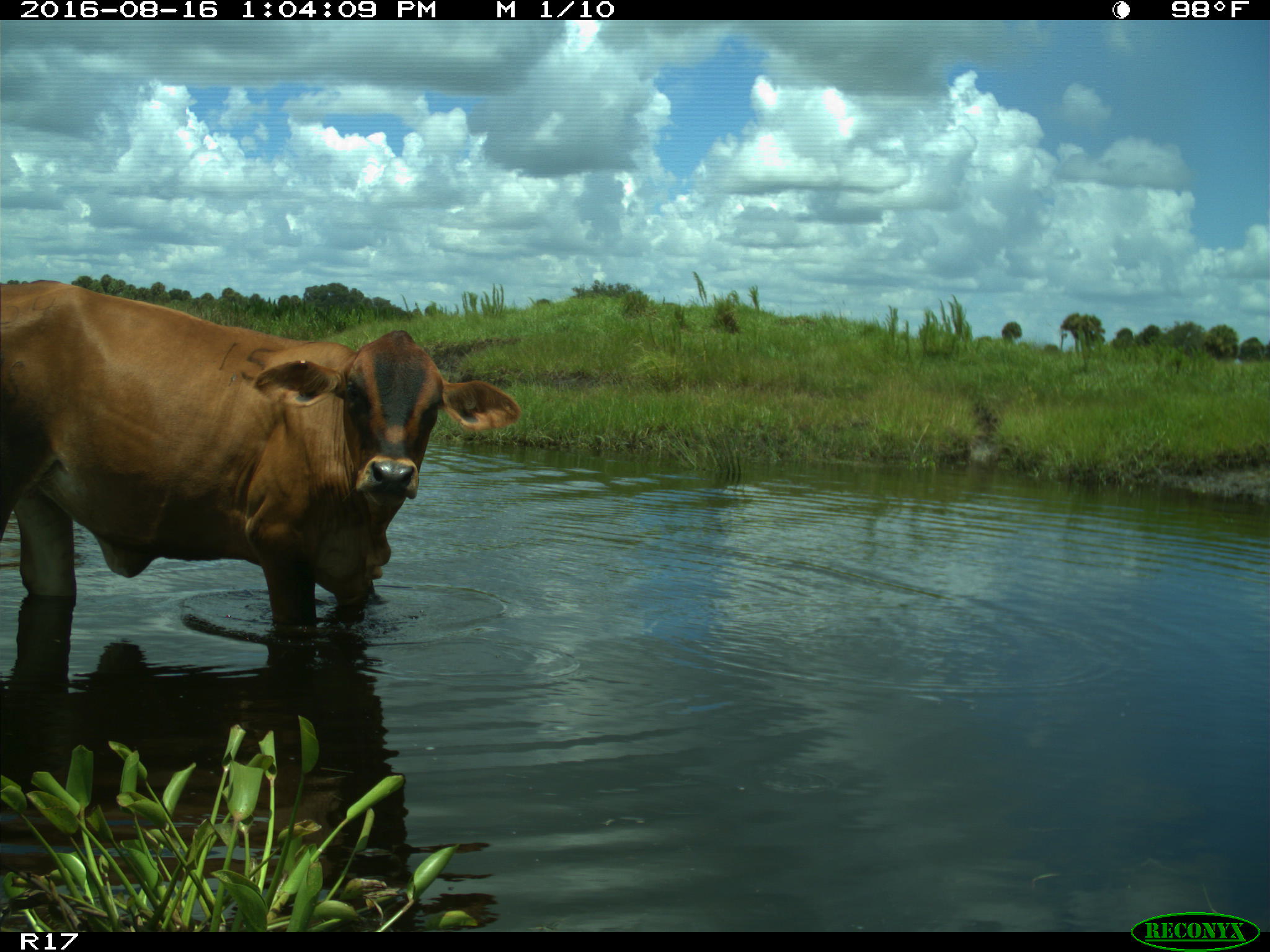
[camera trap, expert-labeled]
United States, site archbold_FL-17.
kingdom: Animalia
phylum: Chordata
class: Mammalia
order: Artiodactyla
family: Bovidae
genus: Bos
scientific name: Bos taurus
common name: domestic cow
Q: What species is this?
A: Bos taurus (domestic cow).